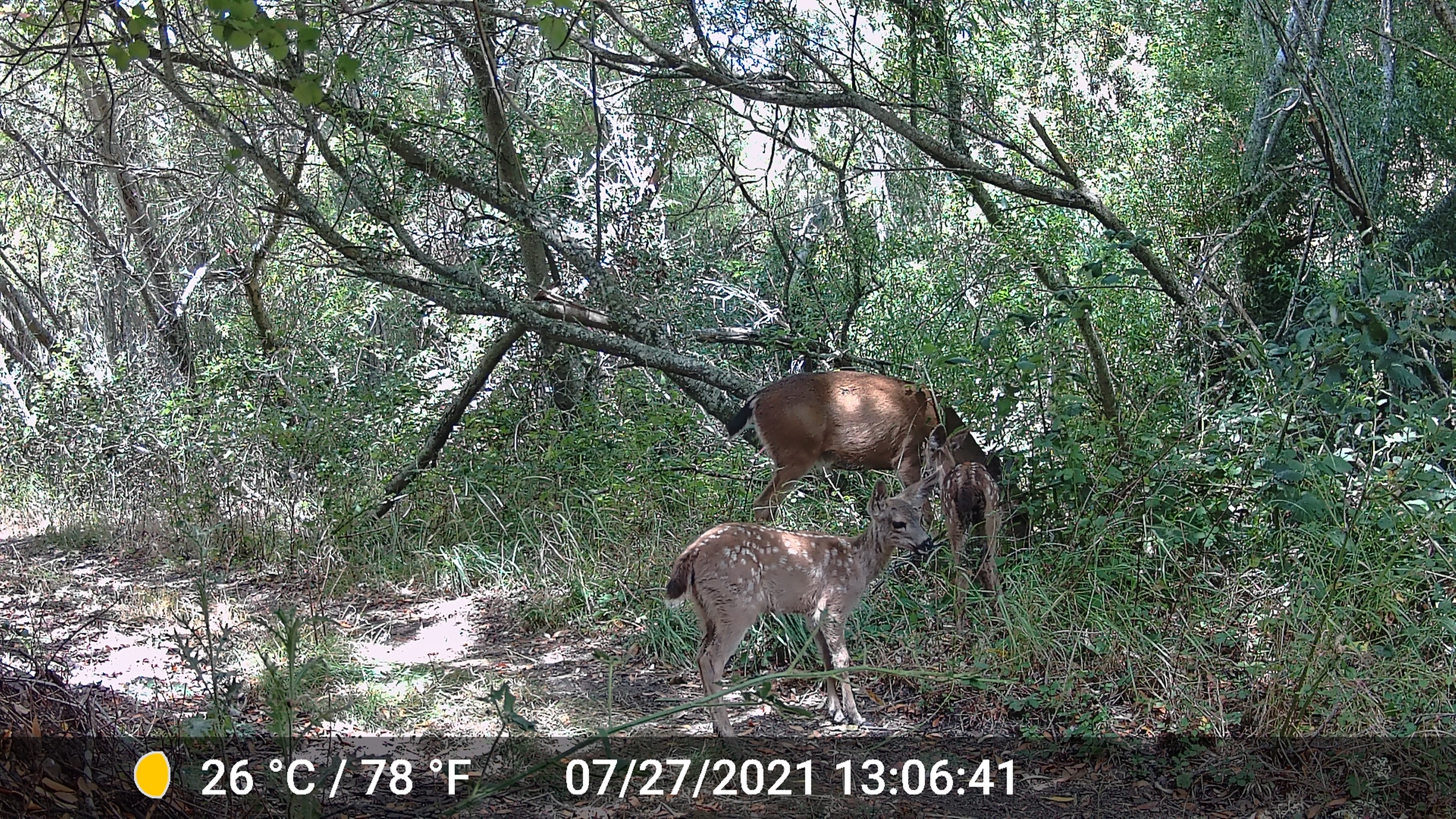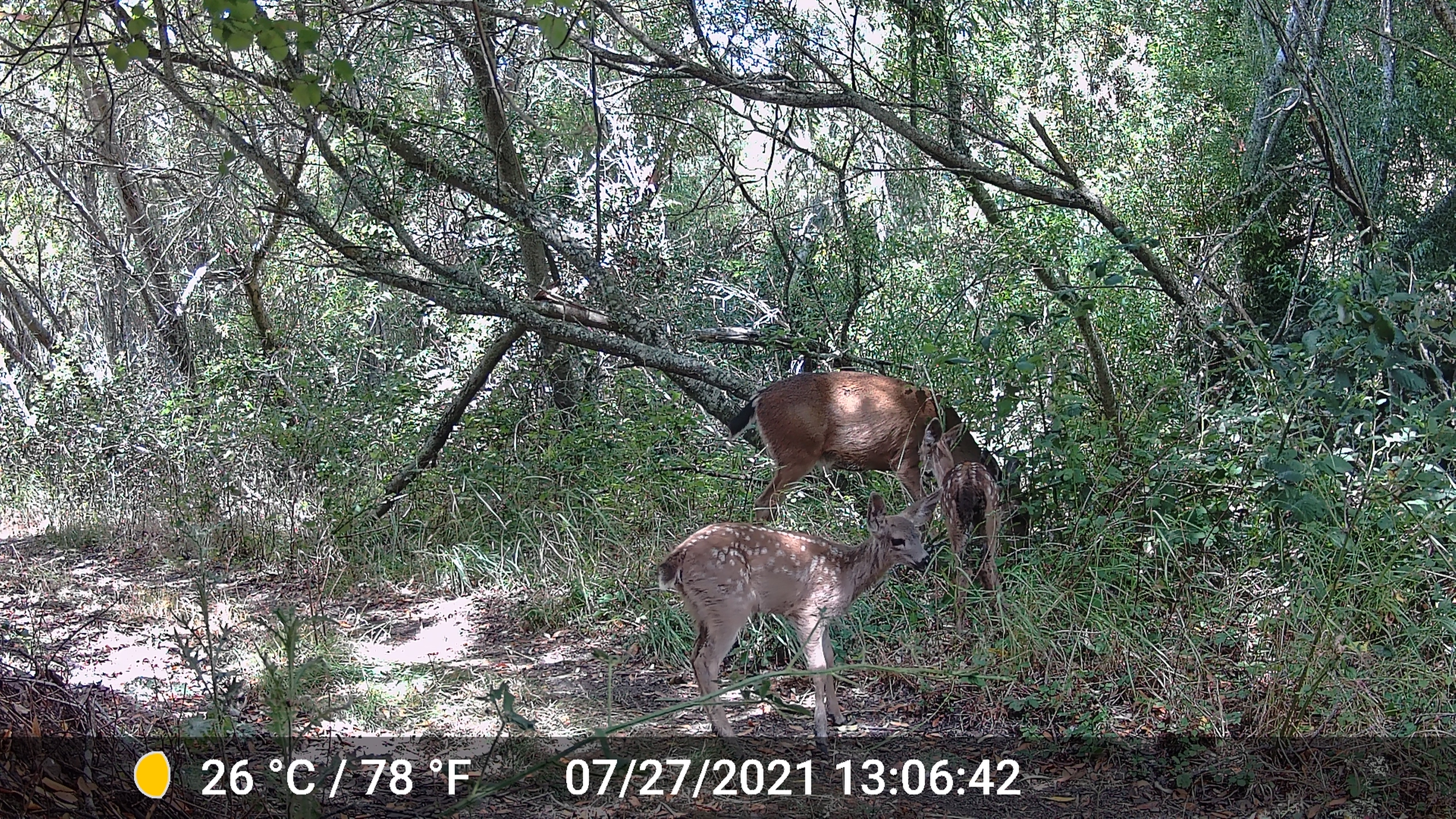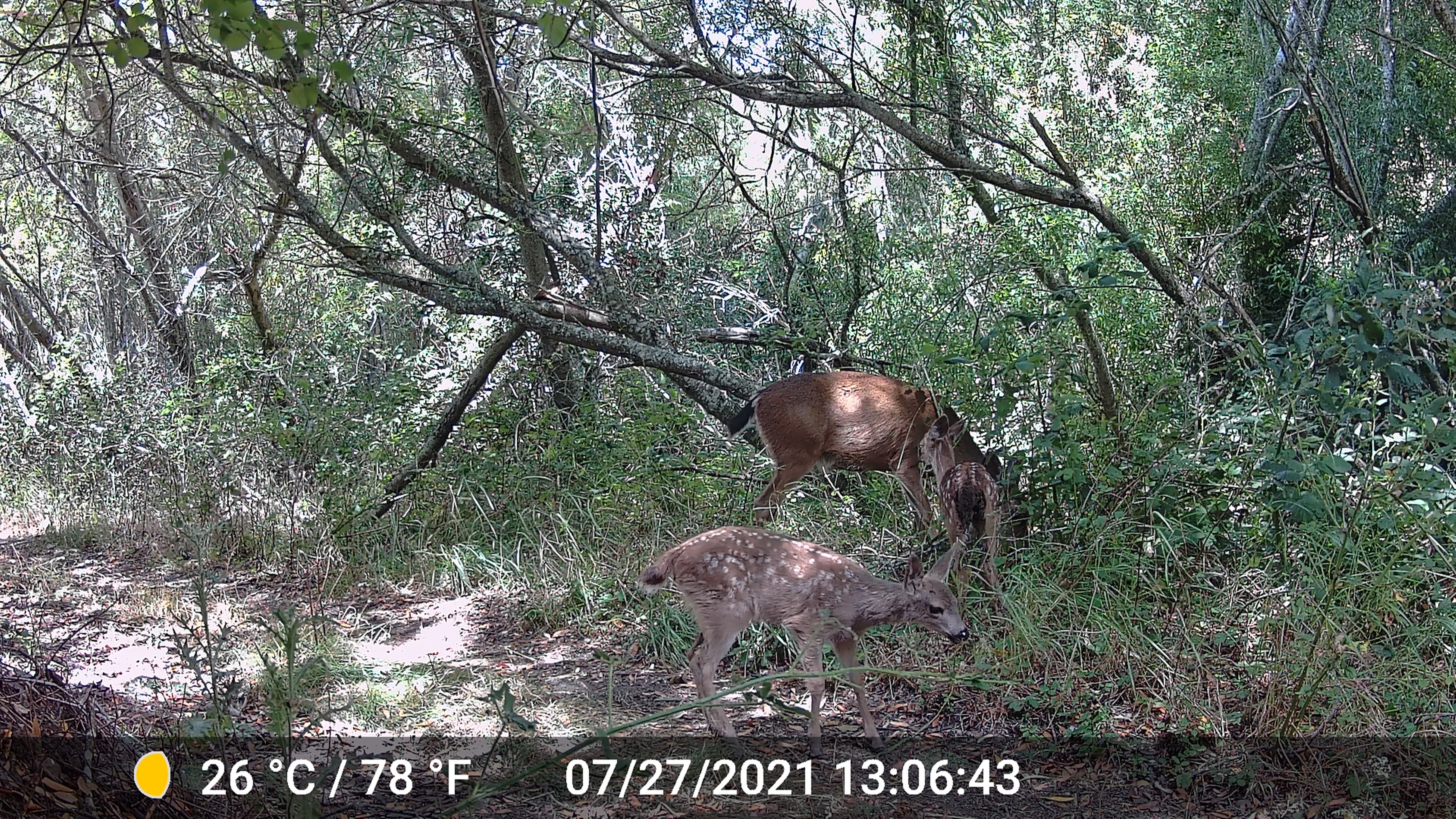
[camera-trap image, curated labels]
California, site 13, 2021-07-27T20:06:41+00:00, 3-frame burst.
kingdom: Animalia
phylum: Chordata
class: Mammalia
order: Artiodactyla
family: Cervidae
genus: Odocoileus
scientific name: Odocoileus hemionus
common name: mule deer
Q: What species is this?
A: Mule deer (Odocoileus hemionus).